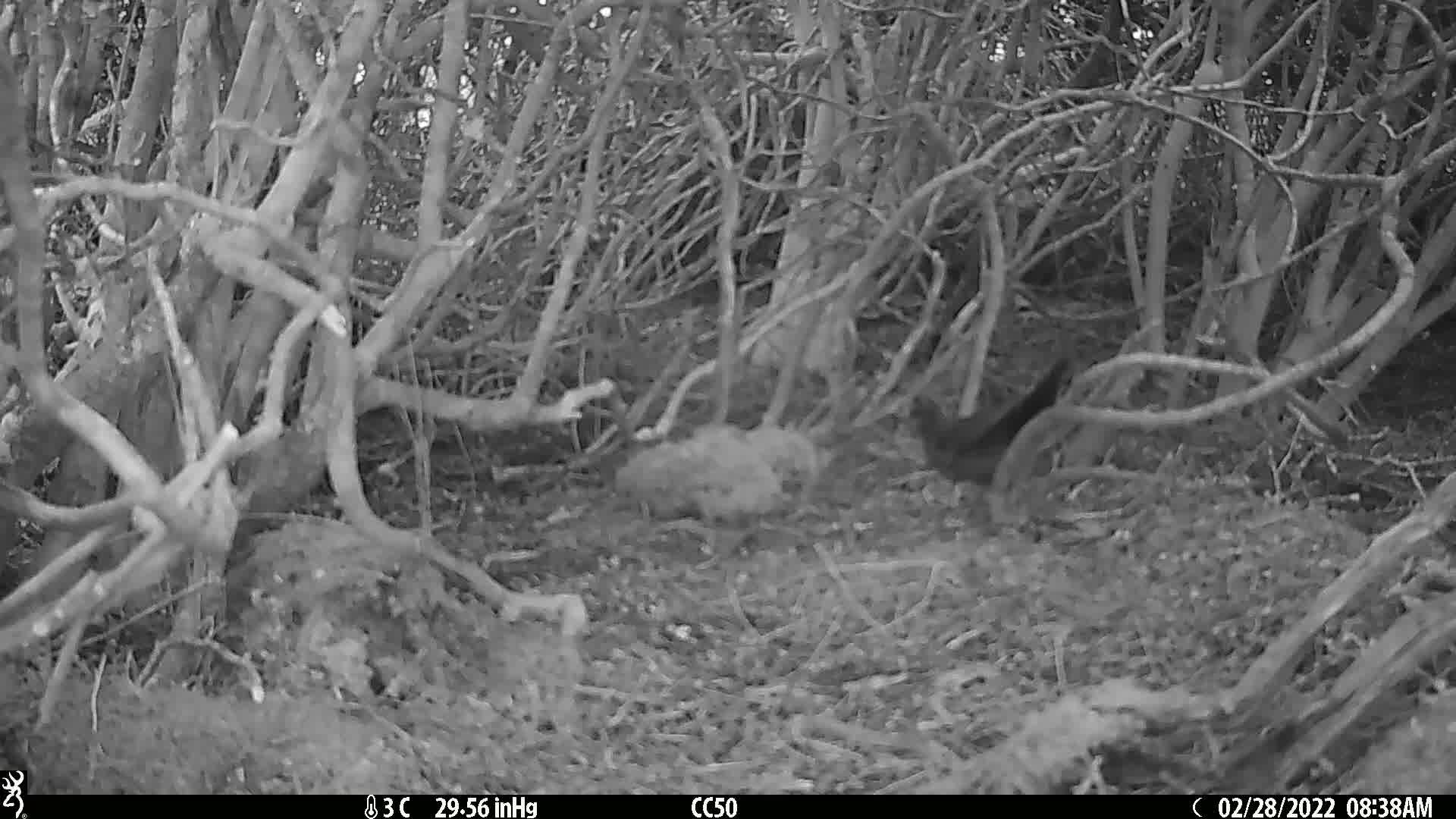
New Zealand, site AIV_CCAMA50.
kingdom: Animalia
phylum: Chordata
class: Aves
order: Passeriformes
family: Turdidae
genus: Turdus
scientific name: Turdus merula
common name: eurasian blackbird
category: blackbird